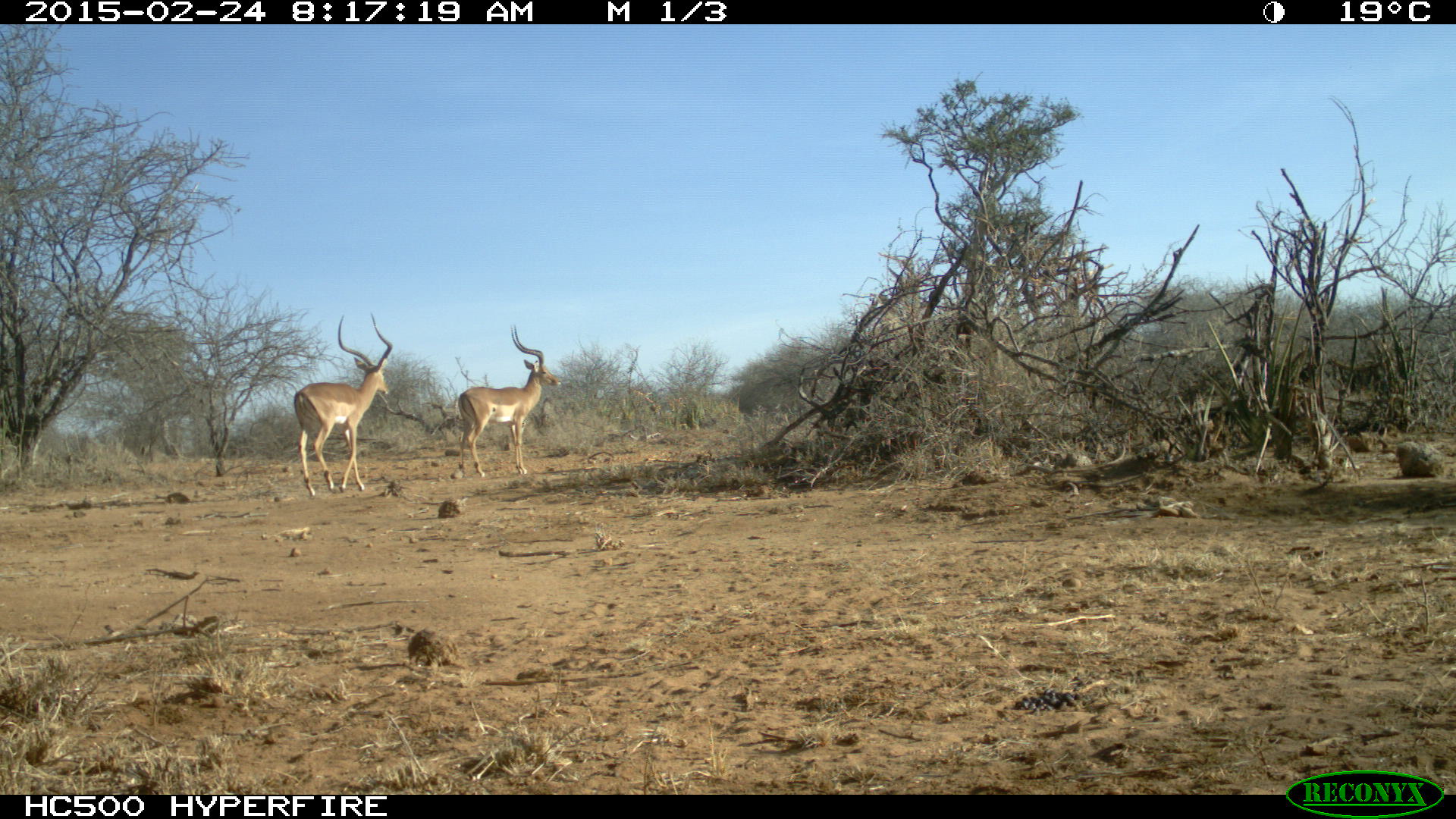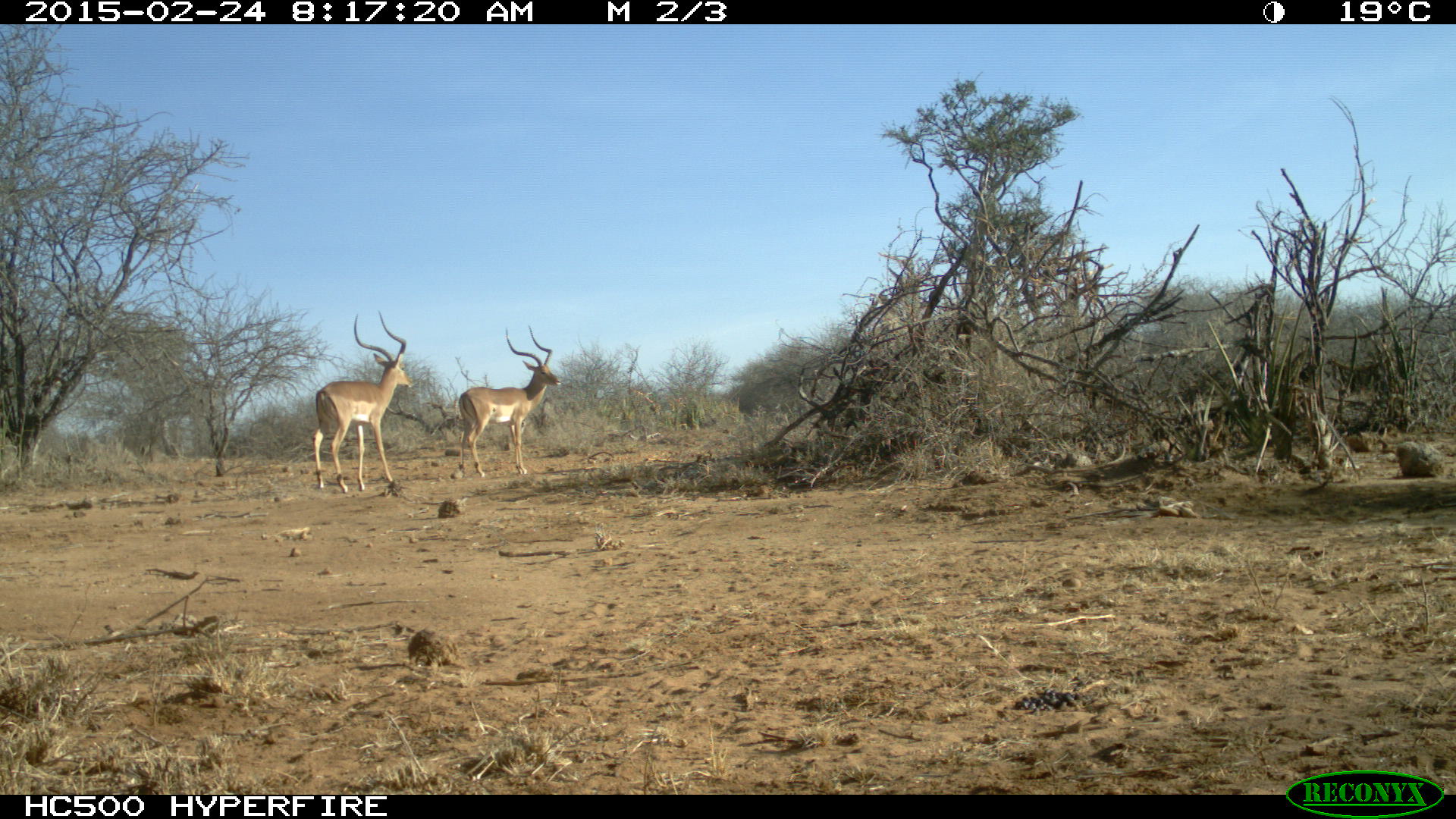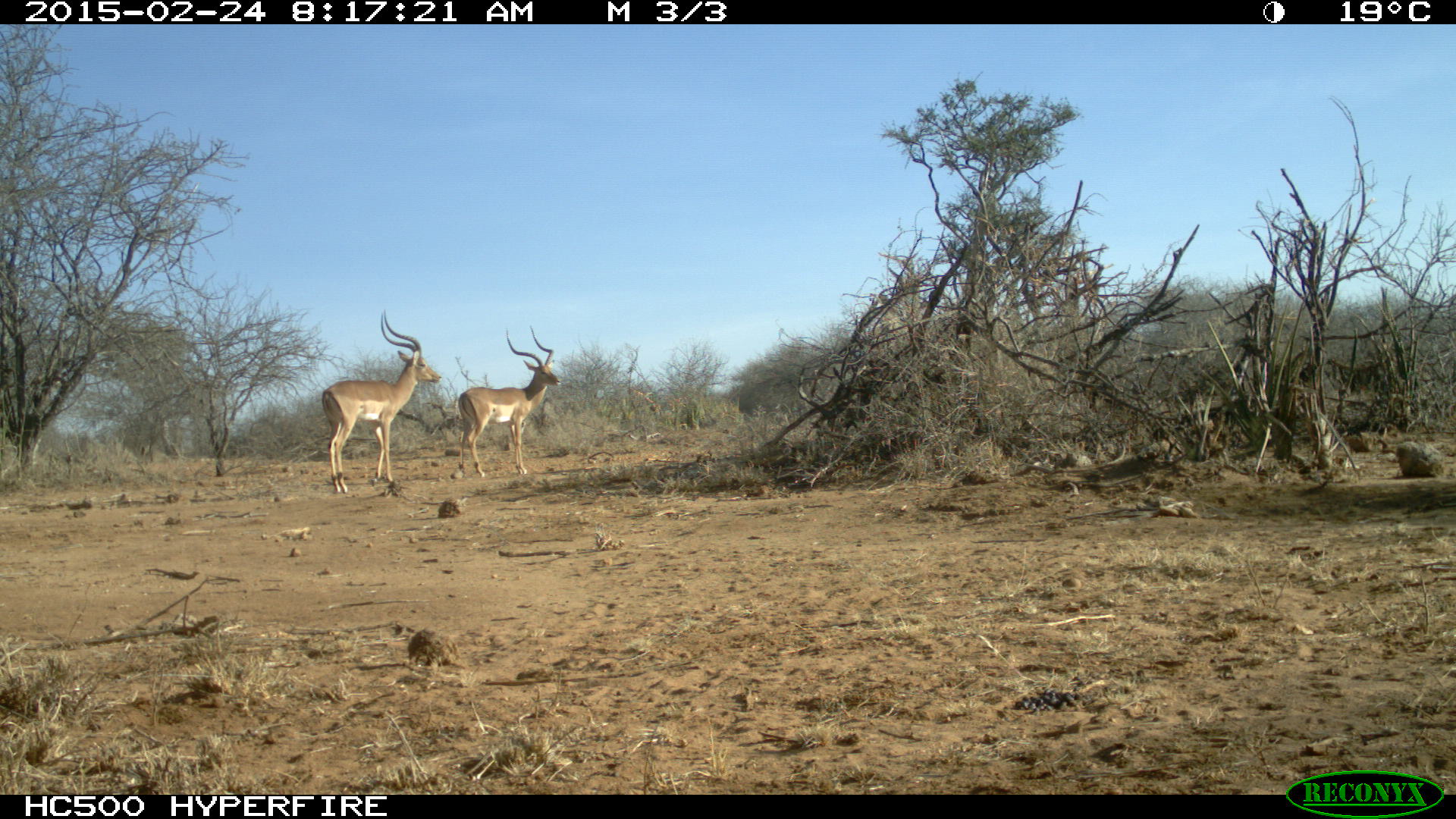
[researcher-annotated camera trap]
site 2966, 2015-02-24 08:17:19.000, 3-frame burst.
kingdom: Animalia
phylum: Chordata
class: Mammalia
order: Artiodactyla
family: Bovidae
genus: Aepyceros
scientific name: Aepyceros melampus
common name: impala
Aepyceros melampus (impala), count 2.